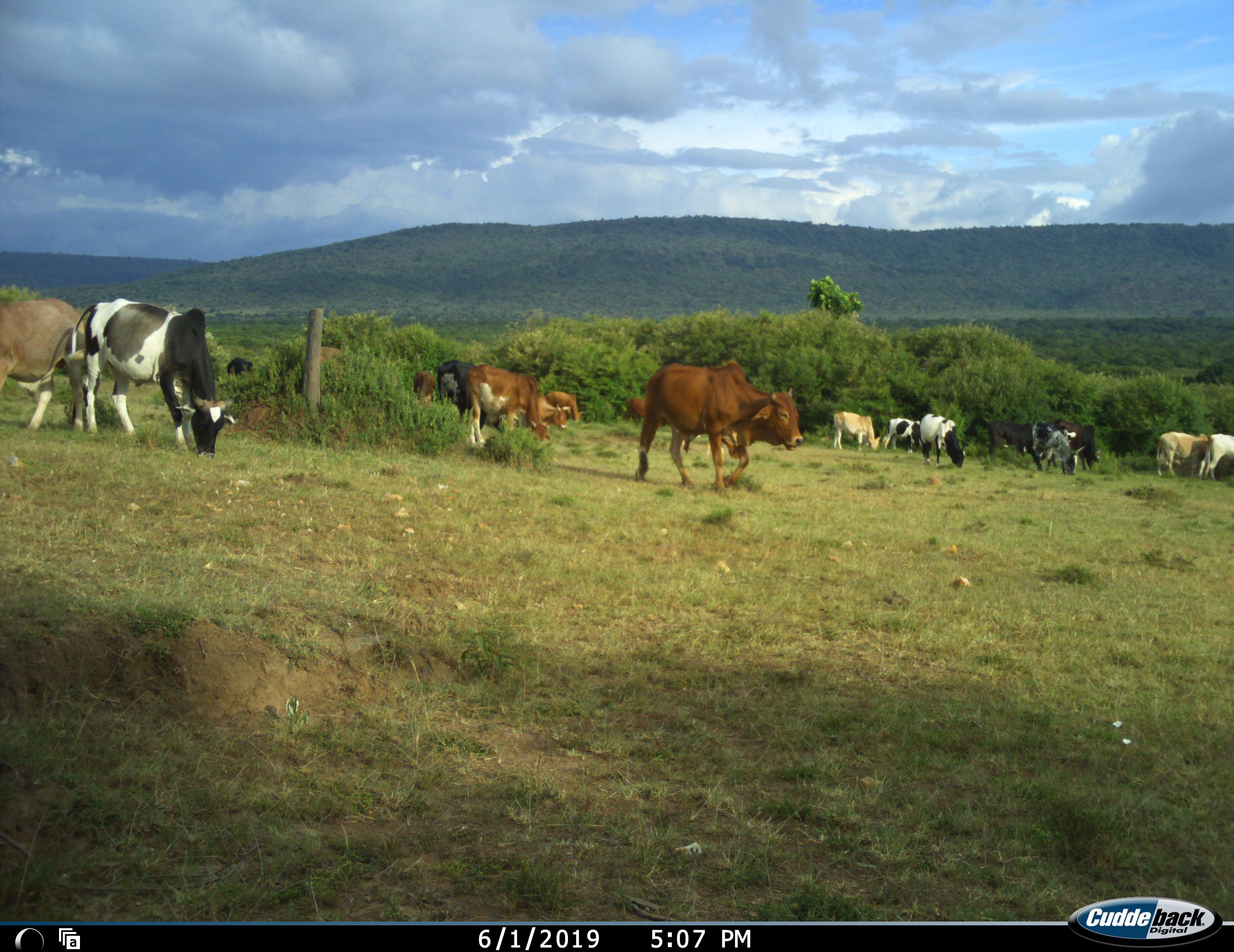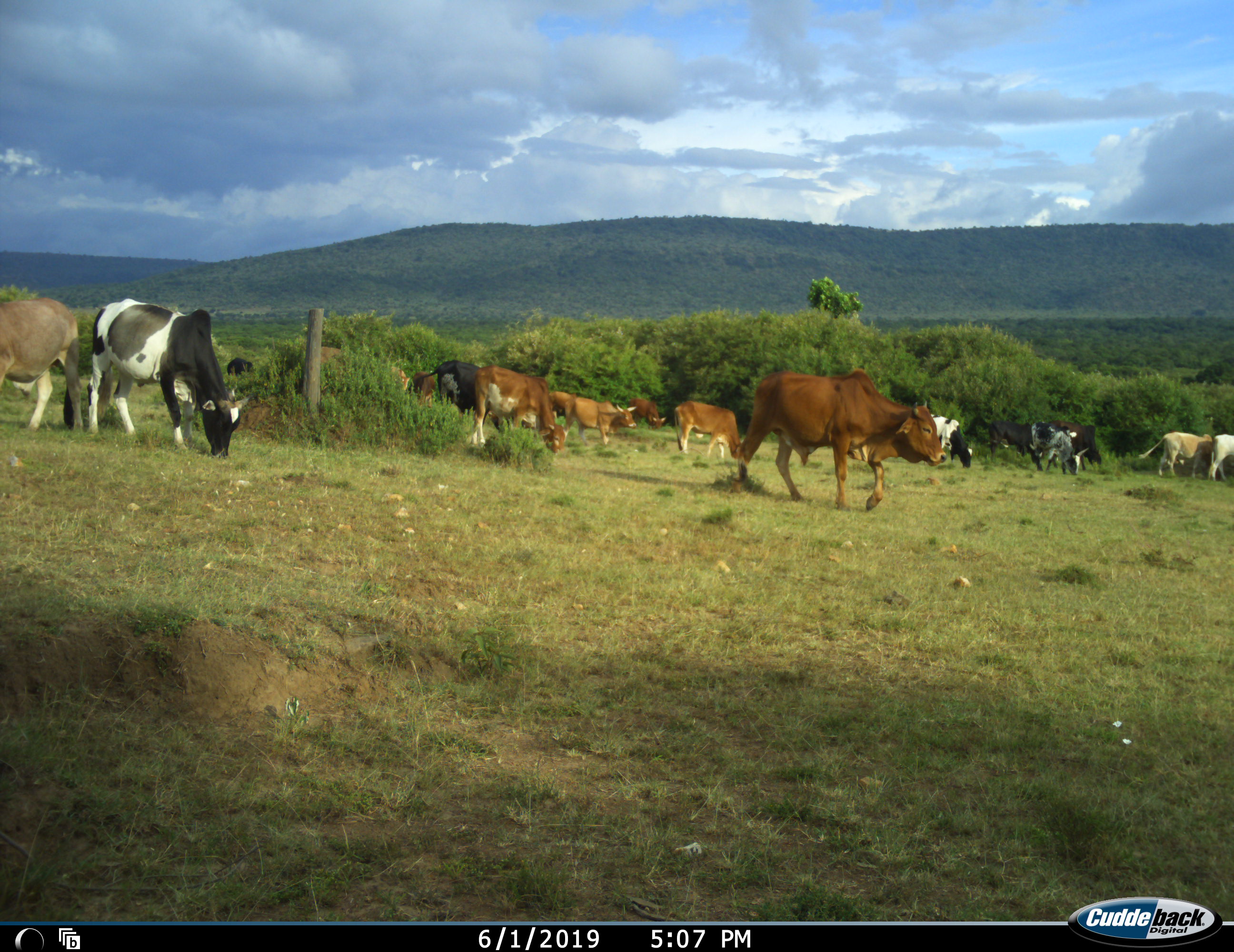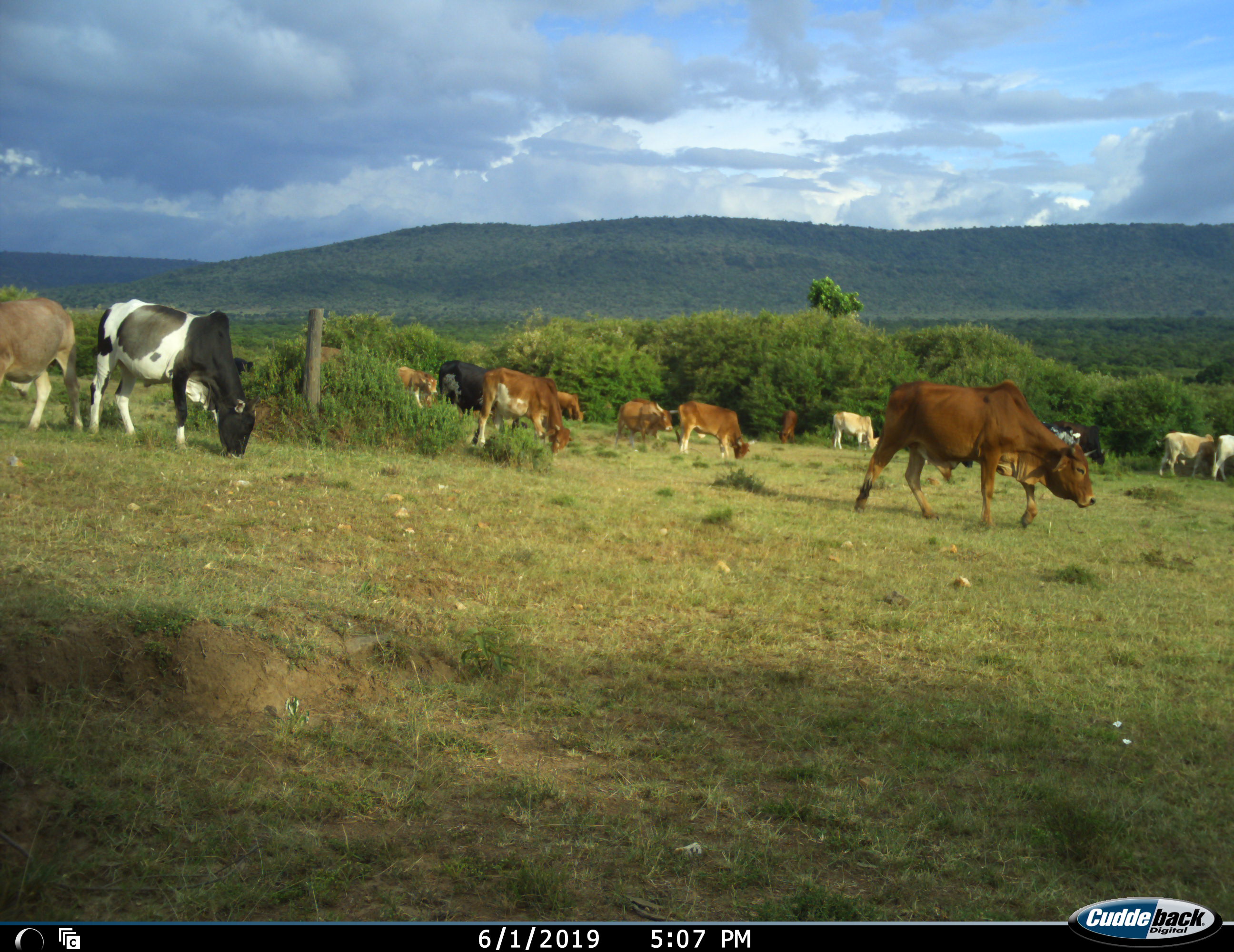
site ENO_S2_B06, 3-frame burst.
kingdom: Animalia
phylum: Chordata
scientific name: Vertebrata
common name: domestic animal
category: domesticanimal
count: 11-50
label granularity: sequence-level